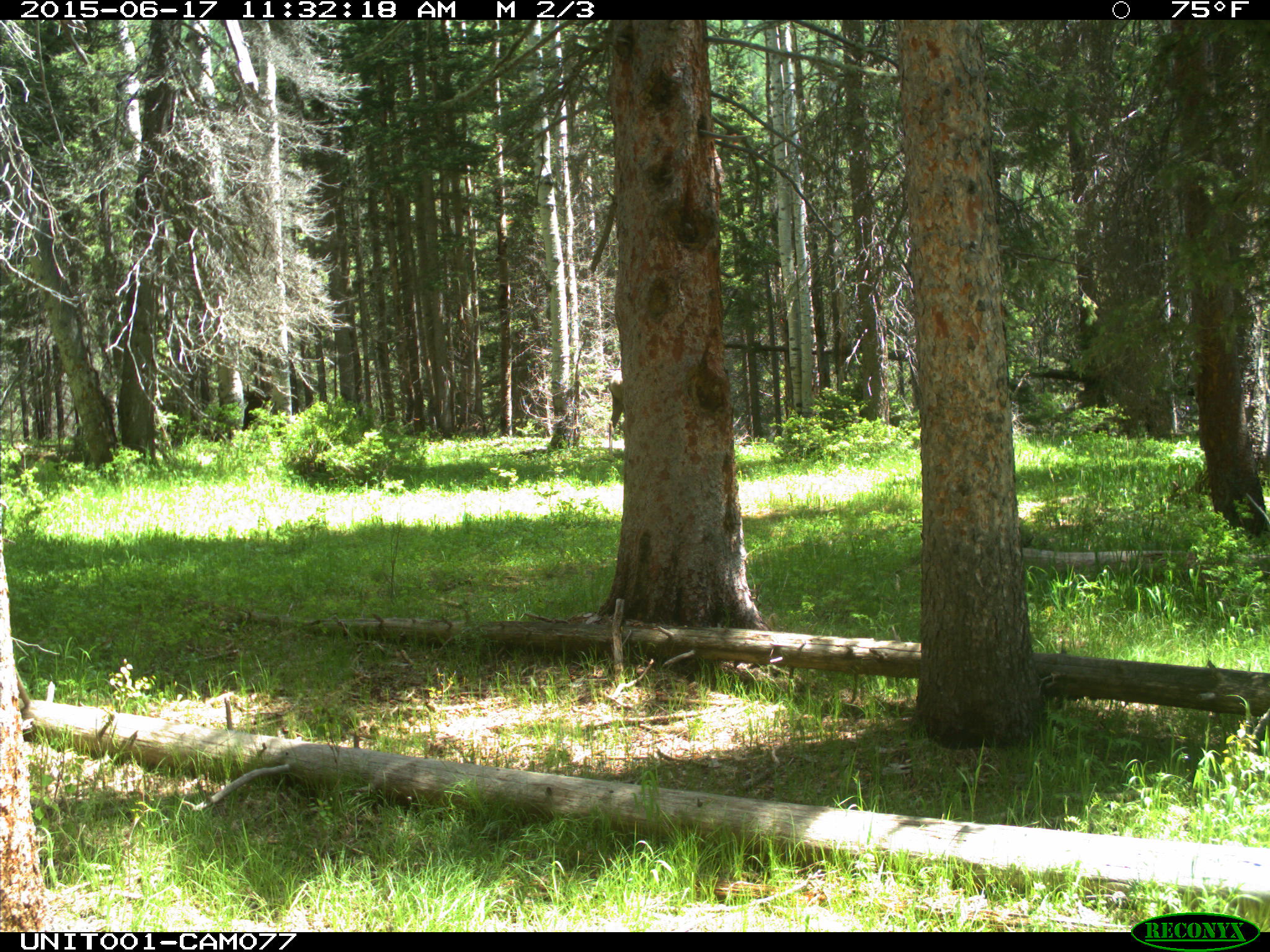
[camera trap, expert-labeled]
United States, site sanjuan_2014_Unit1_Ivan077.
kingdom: Animalia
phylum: Chordata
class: Mammalia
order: Artiodactyla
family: Cervidae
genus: Cervus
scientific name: Cervus elaphus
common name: red deer